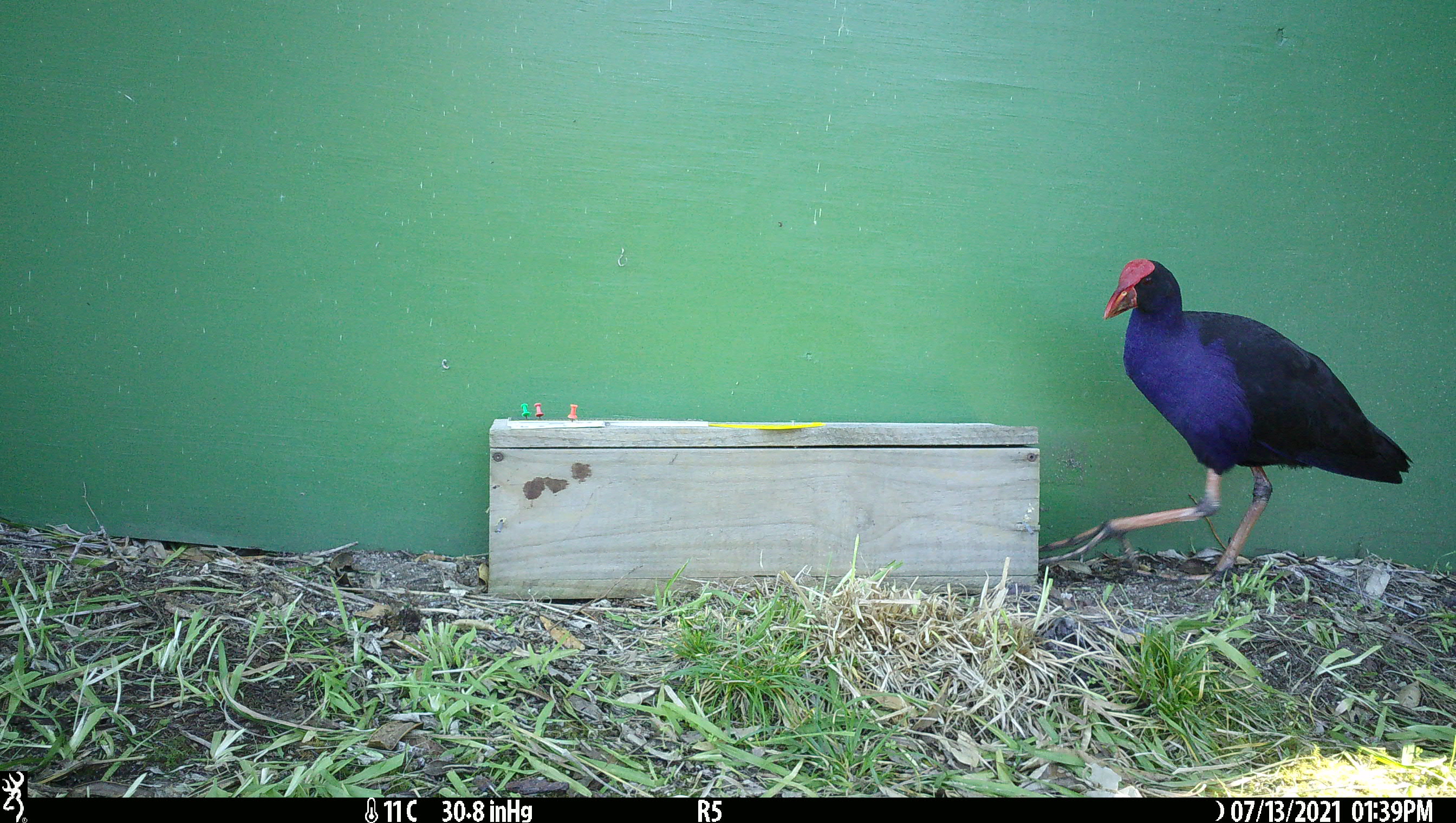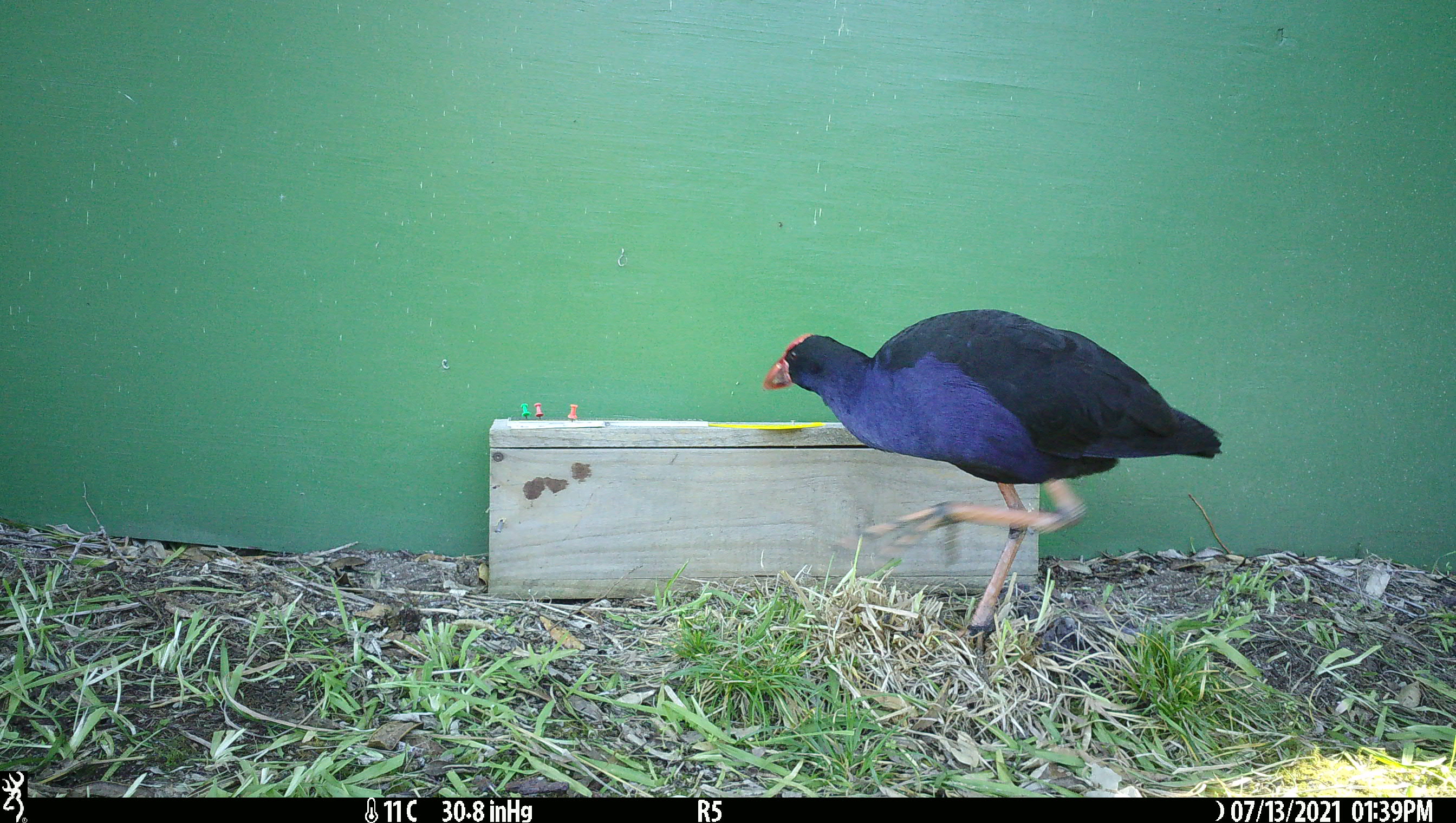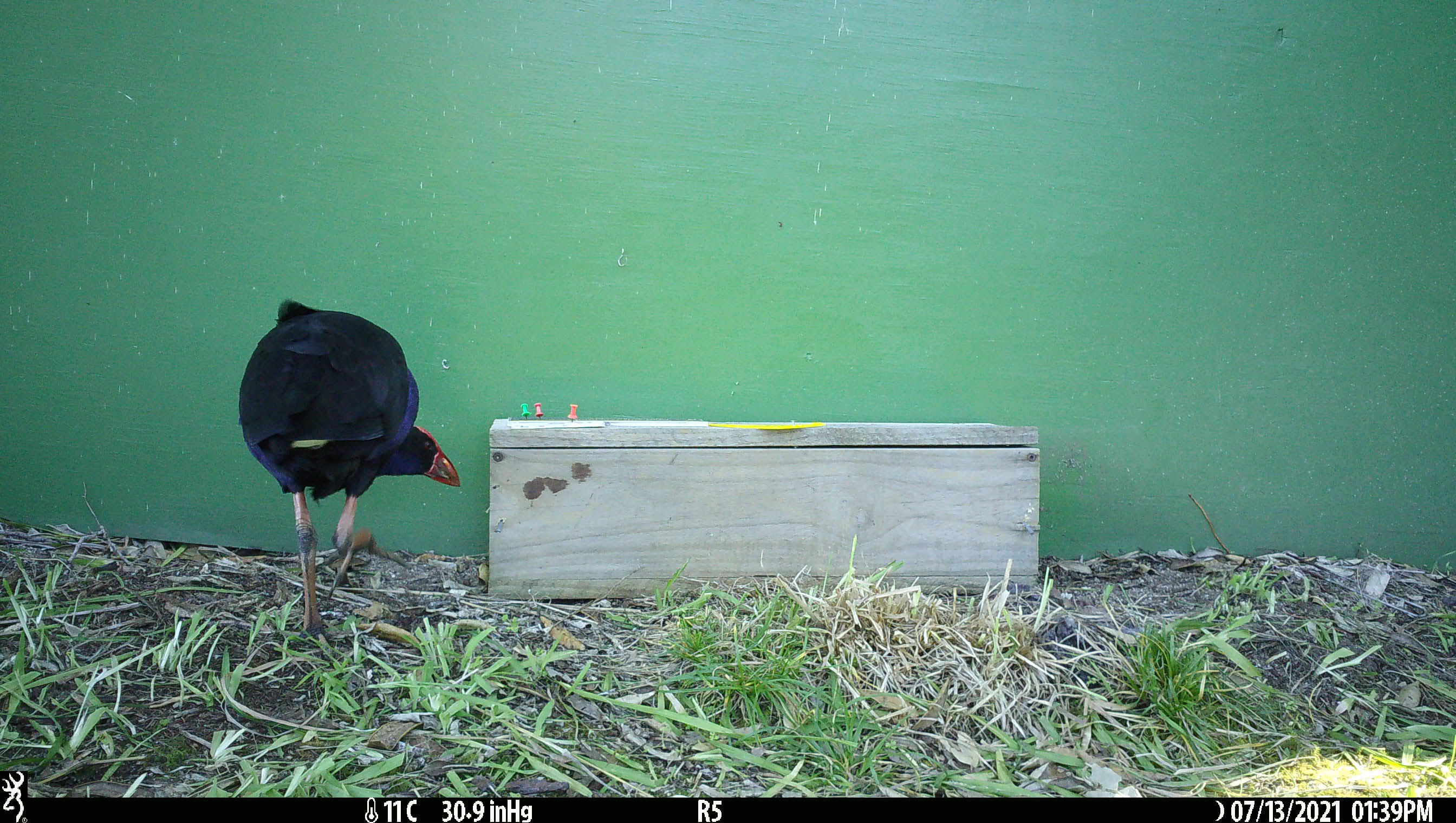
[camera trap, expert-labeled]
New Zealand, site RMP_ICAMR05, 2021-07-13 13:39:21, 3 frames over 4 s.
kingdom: Animalia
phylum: Chordata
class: Aves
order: Gruiformes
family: Rallidae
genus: Porphyrio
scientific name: Porphyrio melanotus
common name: australasian swamphen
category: pukeko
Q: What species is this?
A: Pukeko (australasian swamphen) (Porphyrio melanotus).